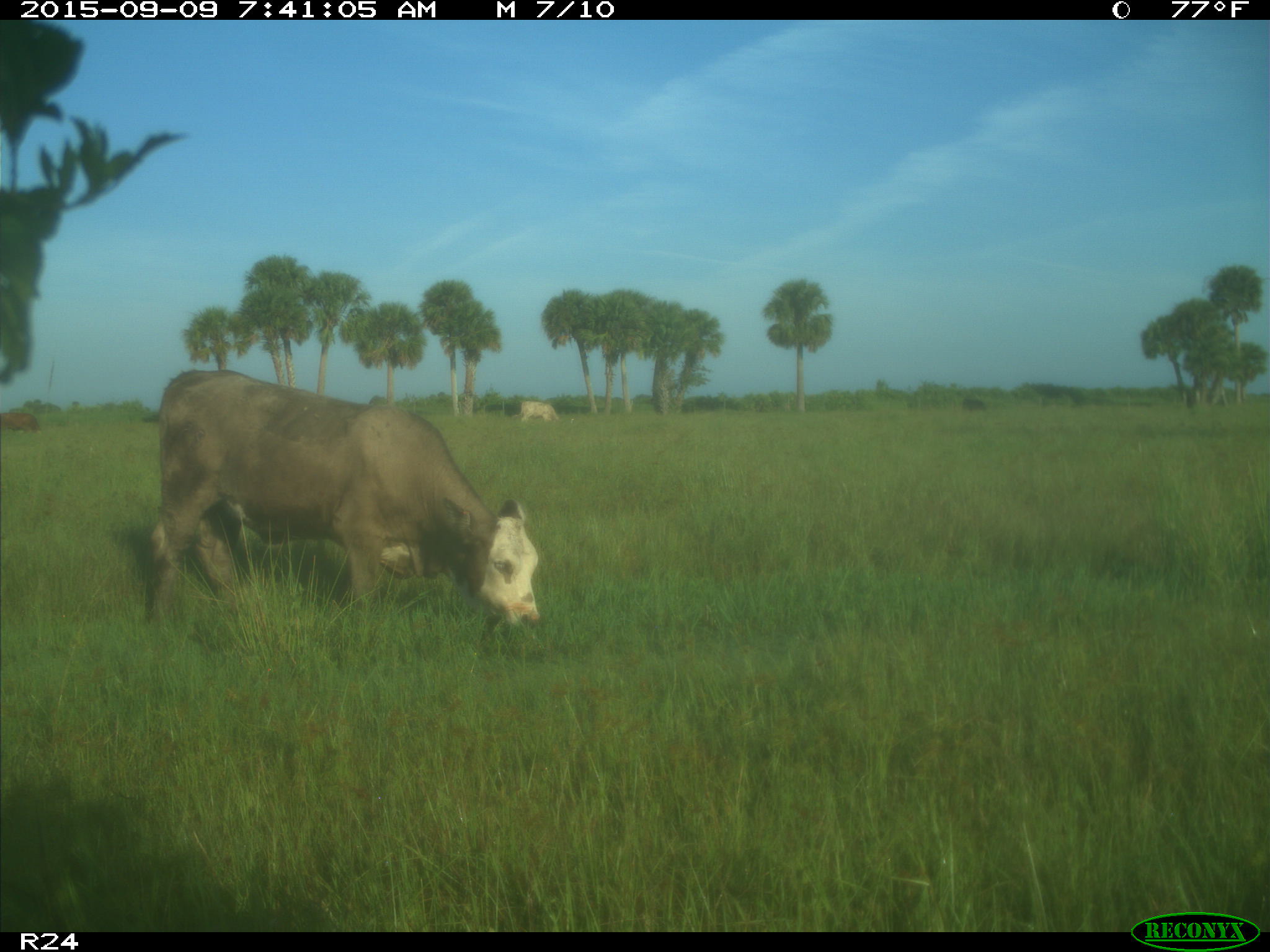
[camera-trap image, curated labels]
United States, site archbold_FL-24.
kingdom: Animalia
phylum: Chordata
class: Mammalia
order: Artiodactyla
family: Bovidae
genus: Bos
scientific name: Bos taurus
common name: domestic cow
Bos taurus (domestic cow).